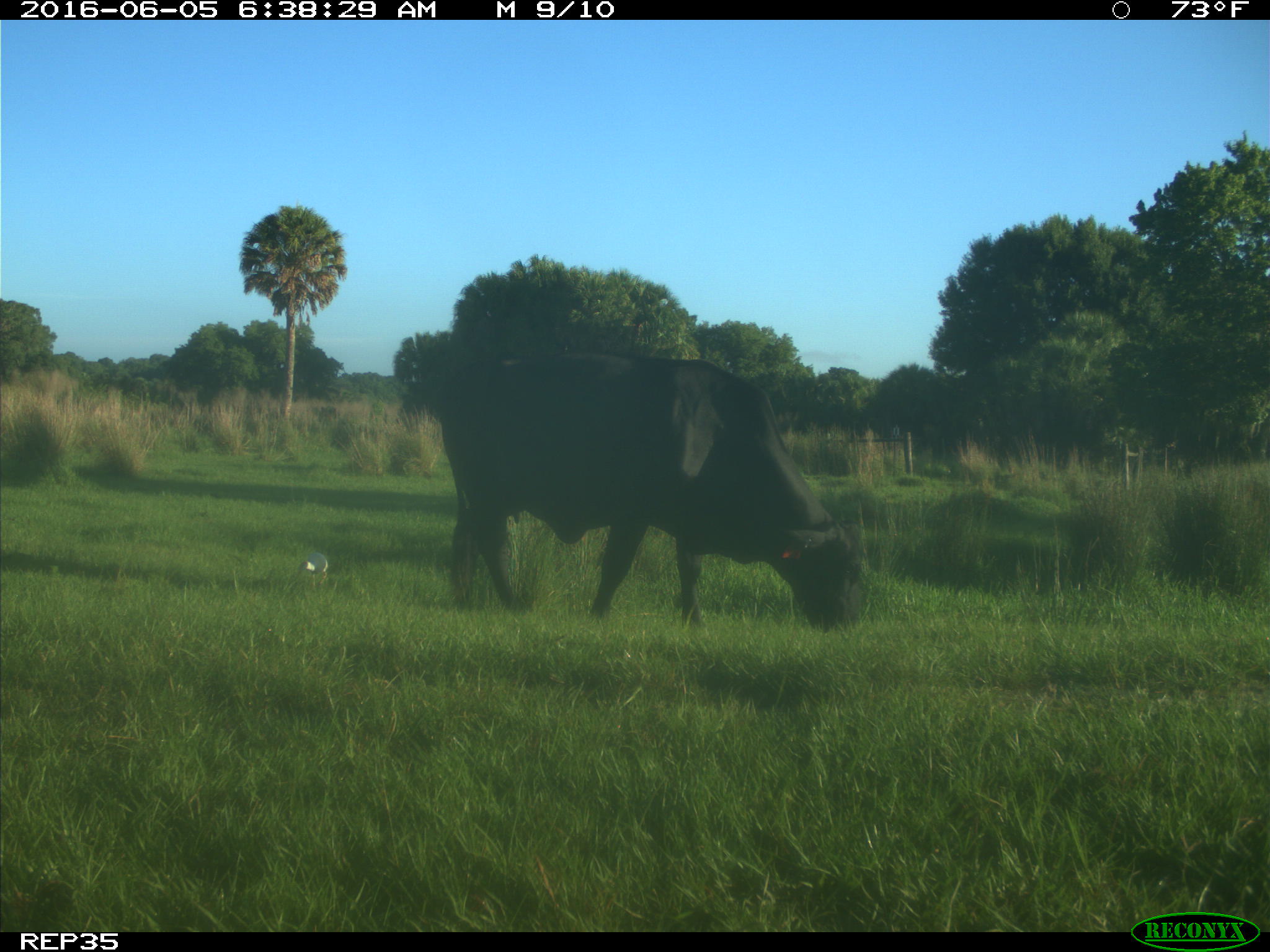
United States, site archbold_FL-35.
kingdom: Animalia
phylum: Chordata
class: Mammalia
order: Artiodactyla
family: Bovidae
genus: Bos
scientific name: Bos taurus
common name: domestic cow